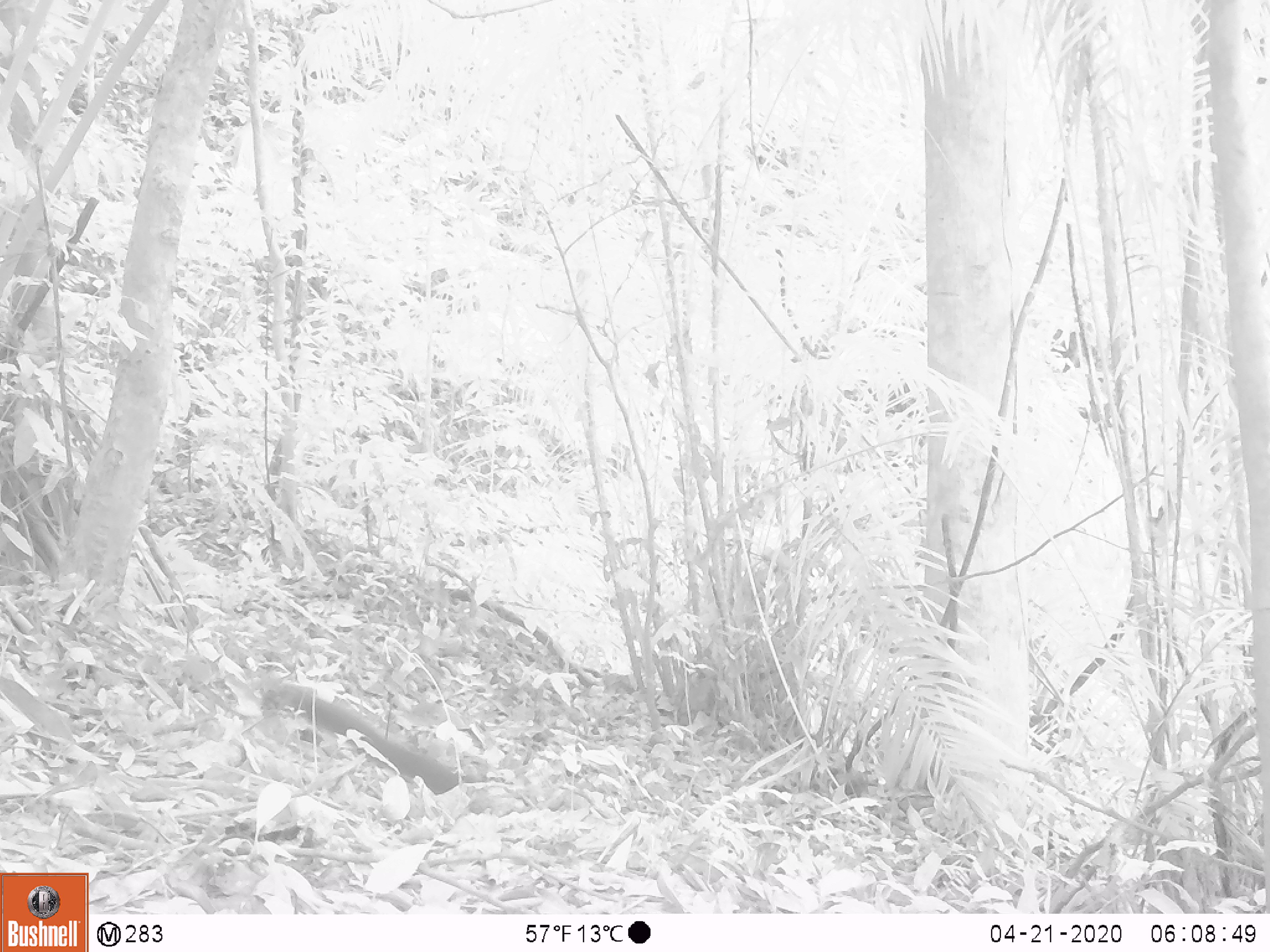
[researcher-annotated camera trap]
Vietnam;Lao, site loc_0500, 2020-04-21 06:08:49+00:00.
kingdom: Animalia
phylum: Chordata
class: Mammalia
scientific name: Mammalia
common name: mammal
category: unidentified small mammal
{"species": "unidentified small mammal (mammal) (Mammalia)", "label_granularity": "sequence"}